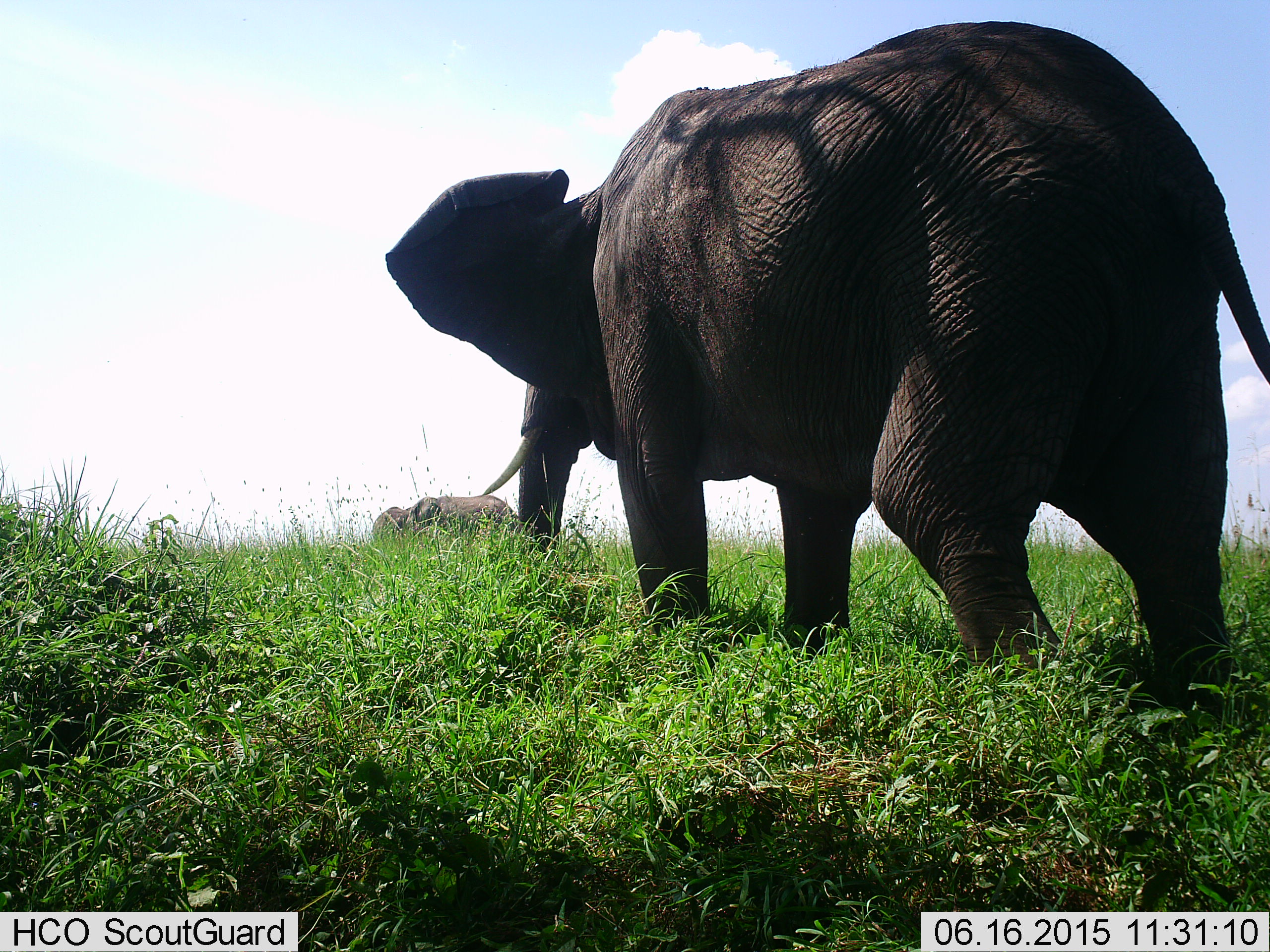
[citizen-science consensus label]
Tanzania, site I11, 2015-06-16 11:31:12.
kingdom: Animalia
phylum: Chordata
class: Mammalia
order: Proboscidea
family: Elephantidae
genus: Loxodonta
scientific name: Loxodonta africana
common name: african bush elephant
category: elephant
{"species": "elephant (african bush elephant) (Loxodonta africana)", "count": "2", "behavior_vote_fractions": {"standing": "30%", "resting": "0%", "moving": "80%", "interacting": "0%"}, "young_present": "0%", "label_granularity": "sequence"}